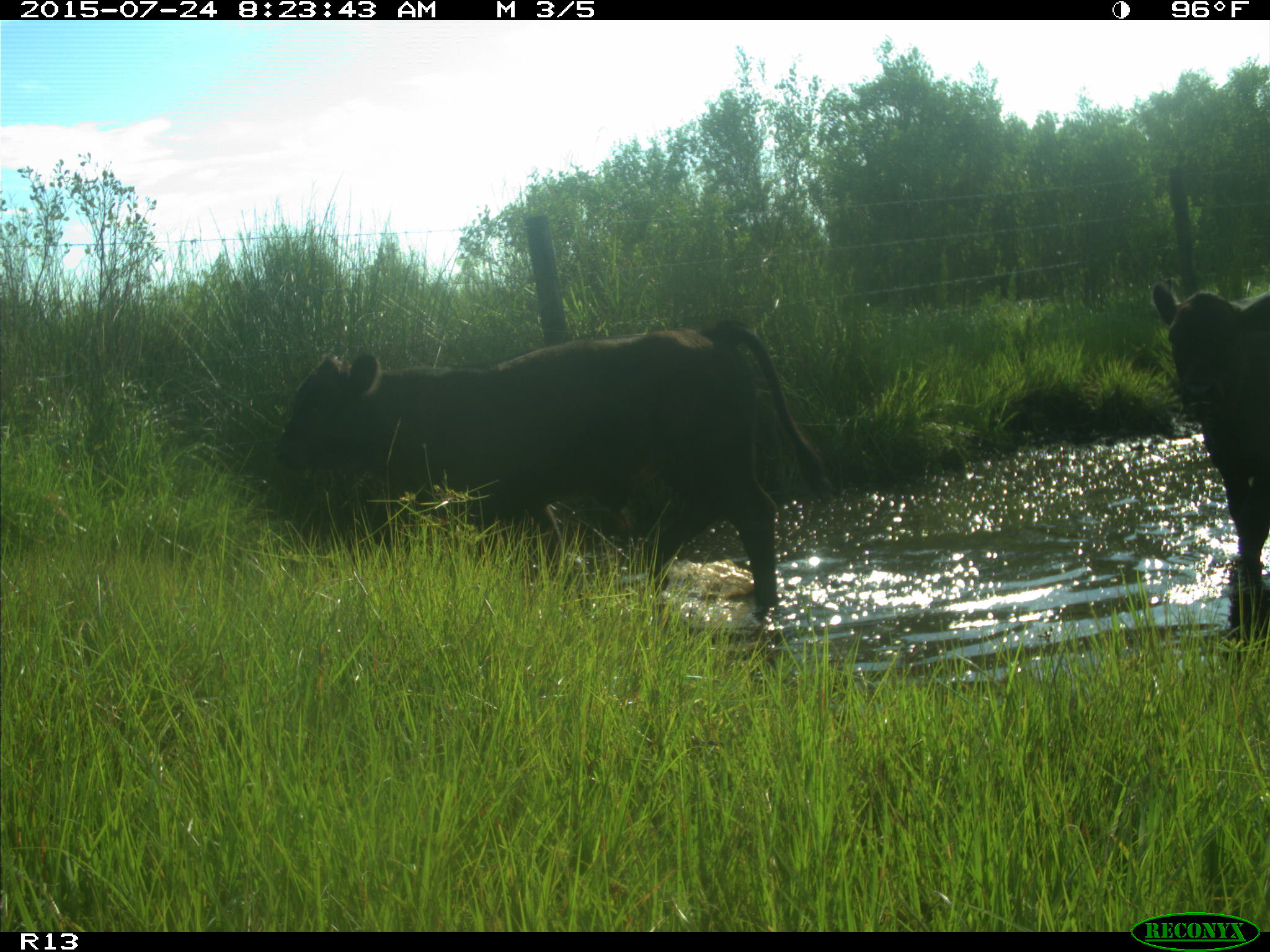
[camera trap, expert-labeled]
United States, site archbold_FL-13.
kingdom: Animalia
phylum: Chordata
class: Mammalia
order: Artiodactyla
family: Bovidae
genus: Bos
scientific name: Bos taurus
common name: domestic cow